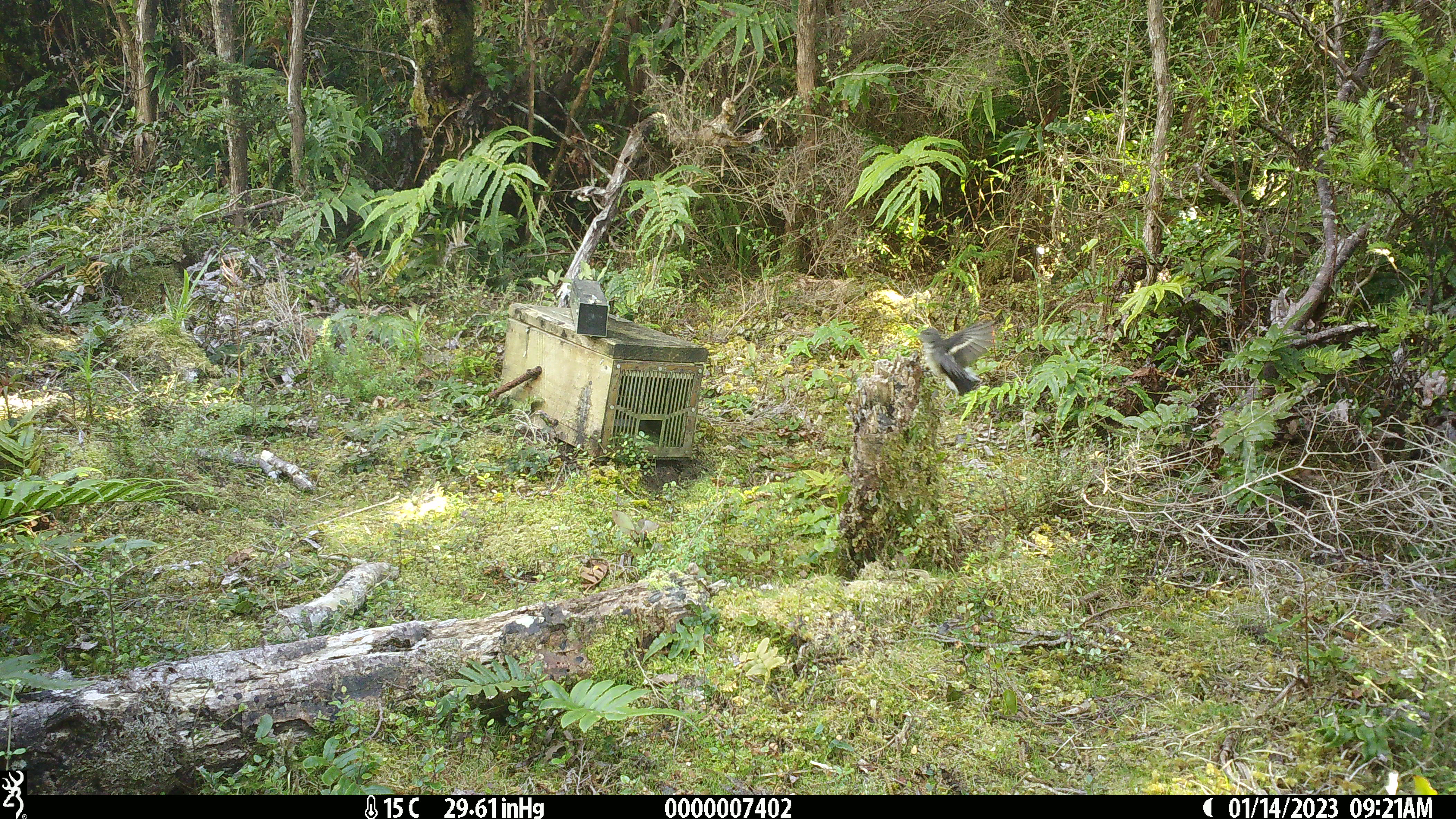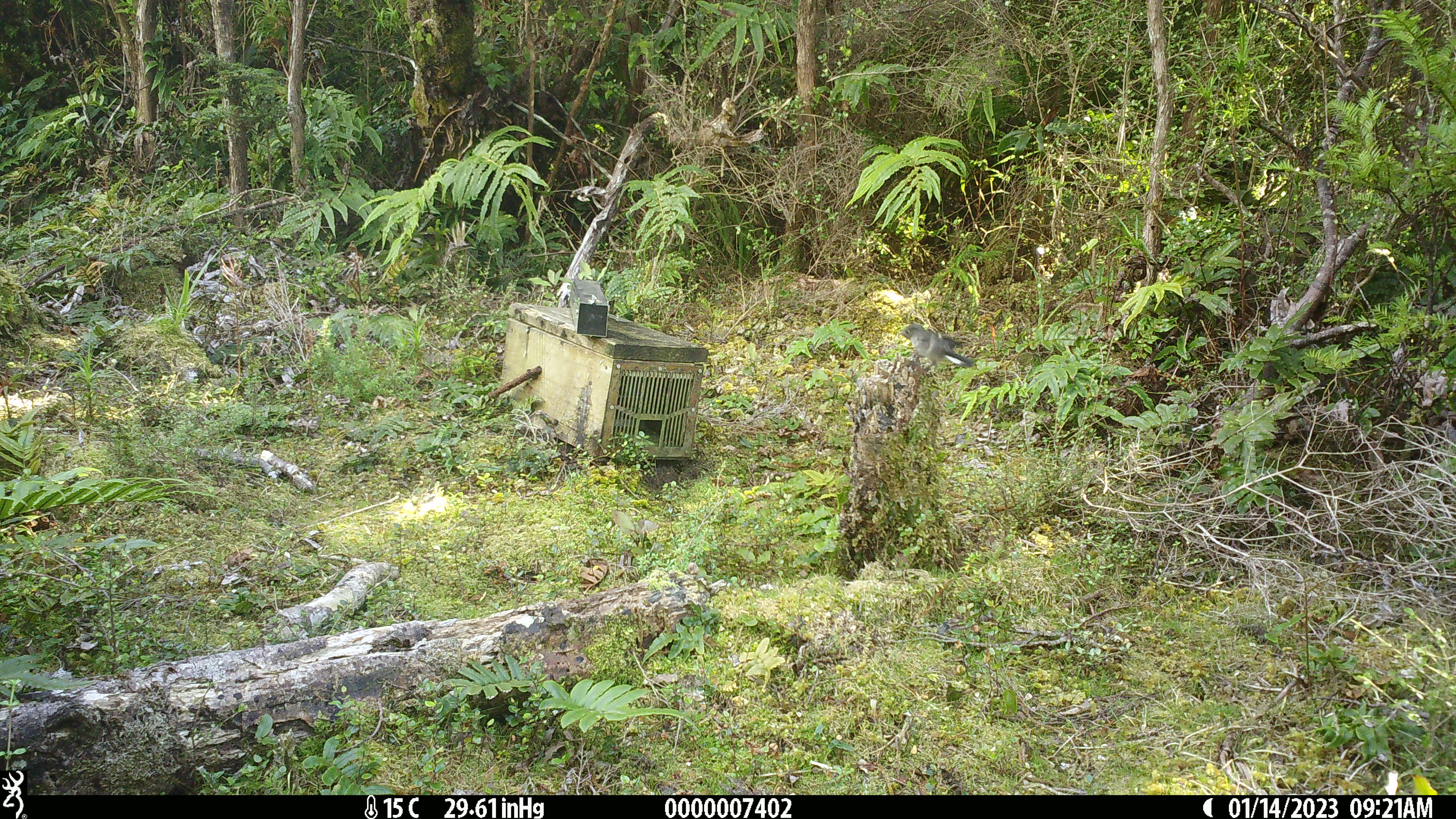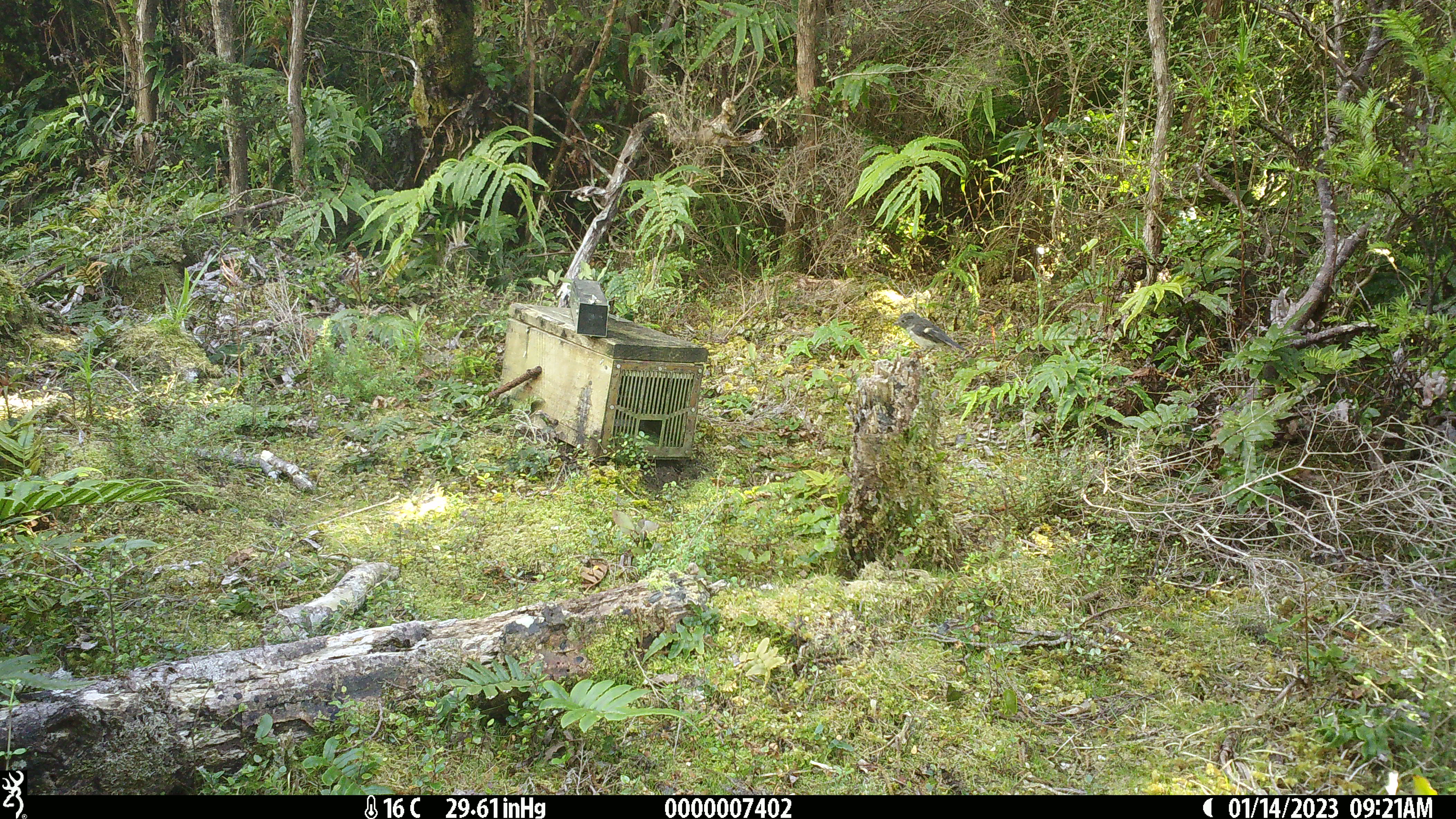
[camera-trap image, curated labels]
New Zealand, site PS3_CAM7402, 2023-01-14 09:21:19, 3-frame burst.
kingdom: Animalia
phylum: Chordata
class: Aves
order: Passeriformes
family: Petroicidae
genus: Petroica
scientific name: Petroica macrocephala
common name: tomtit